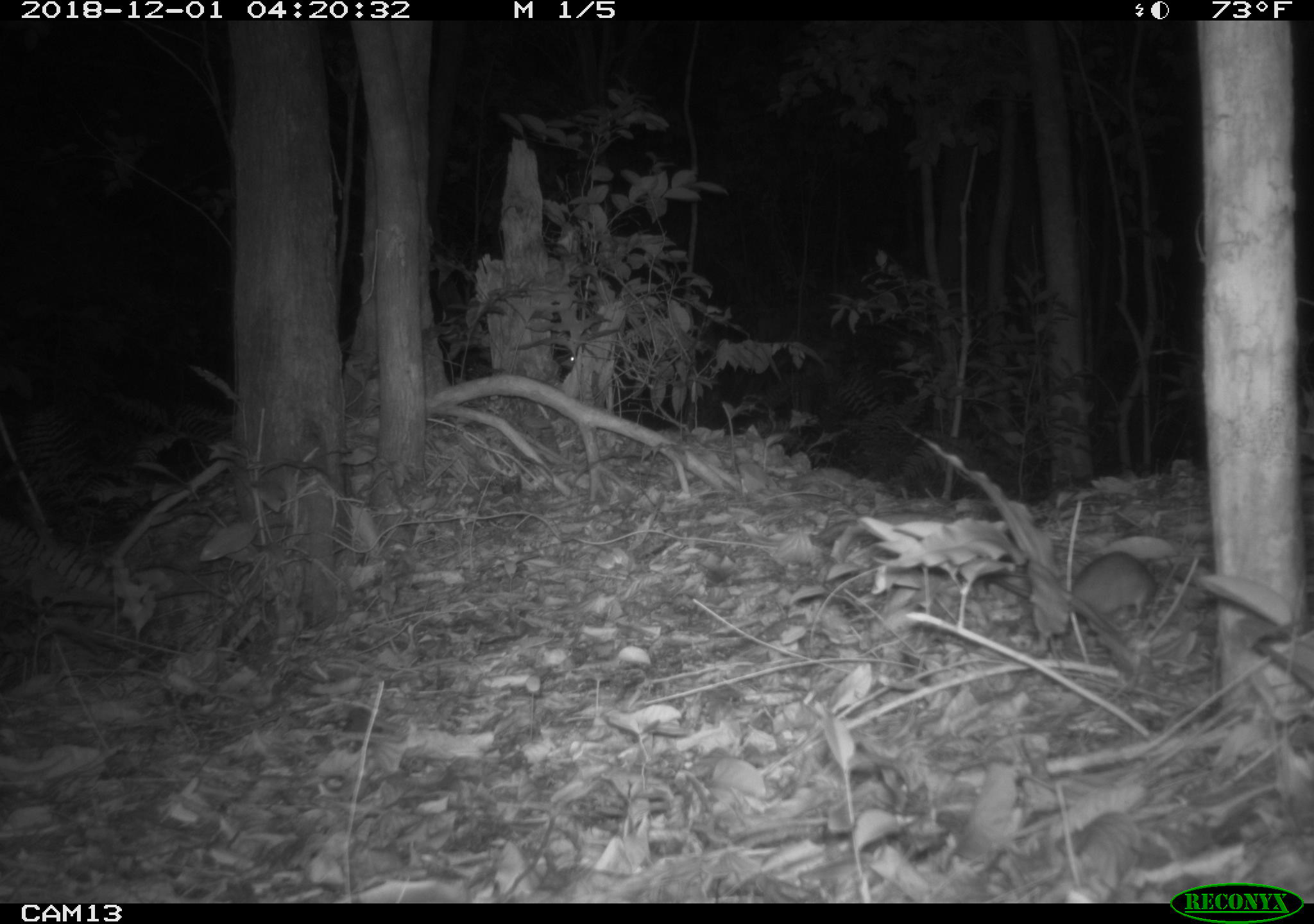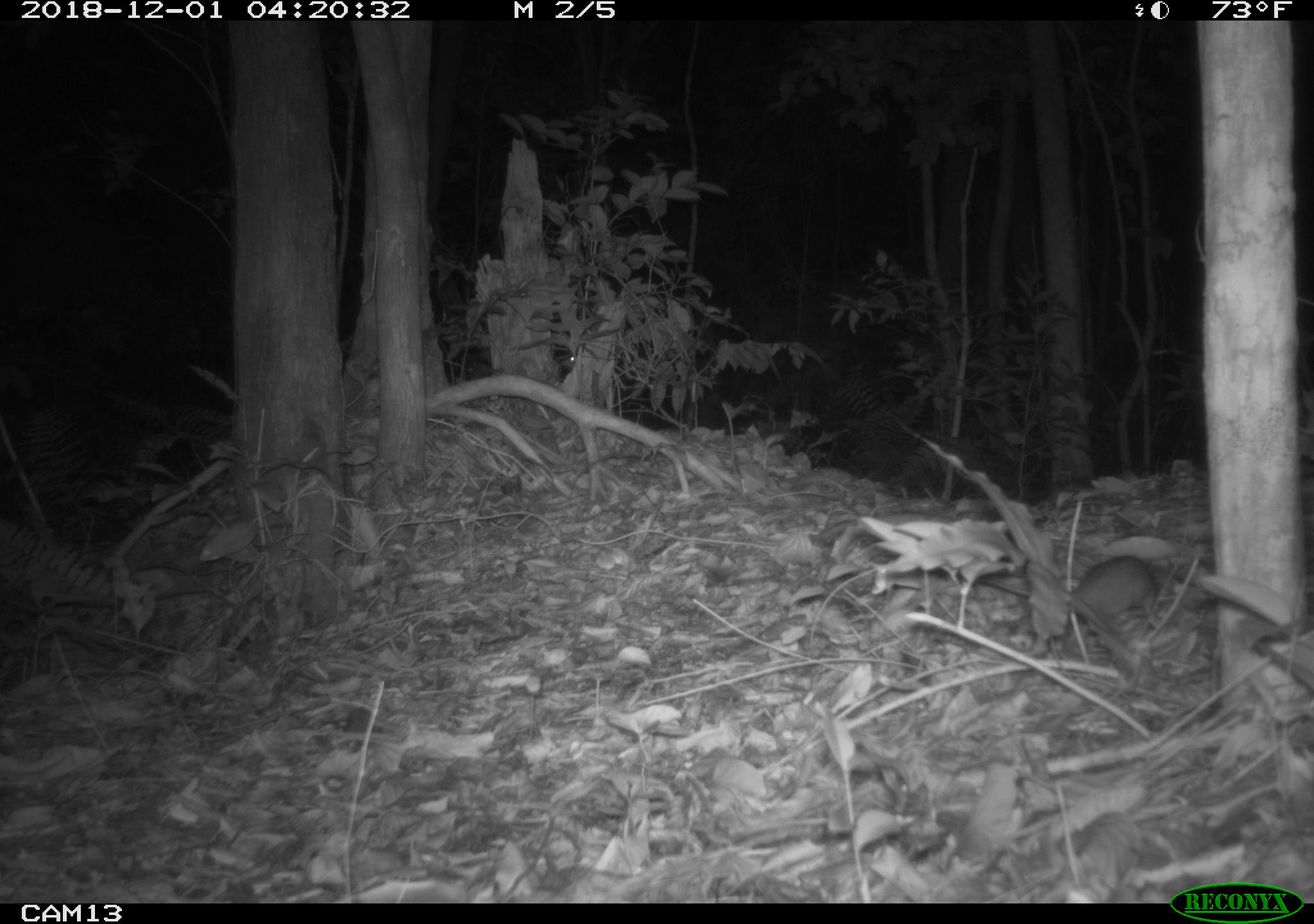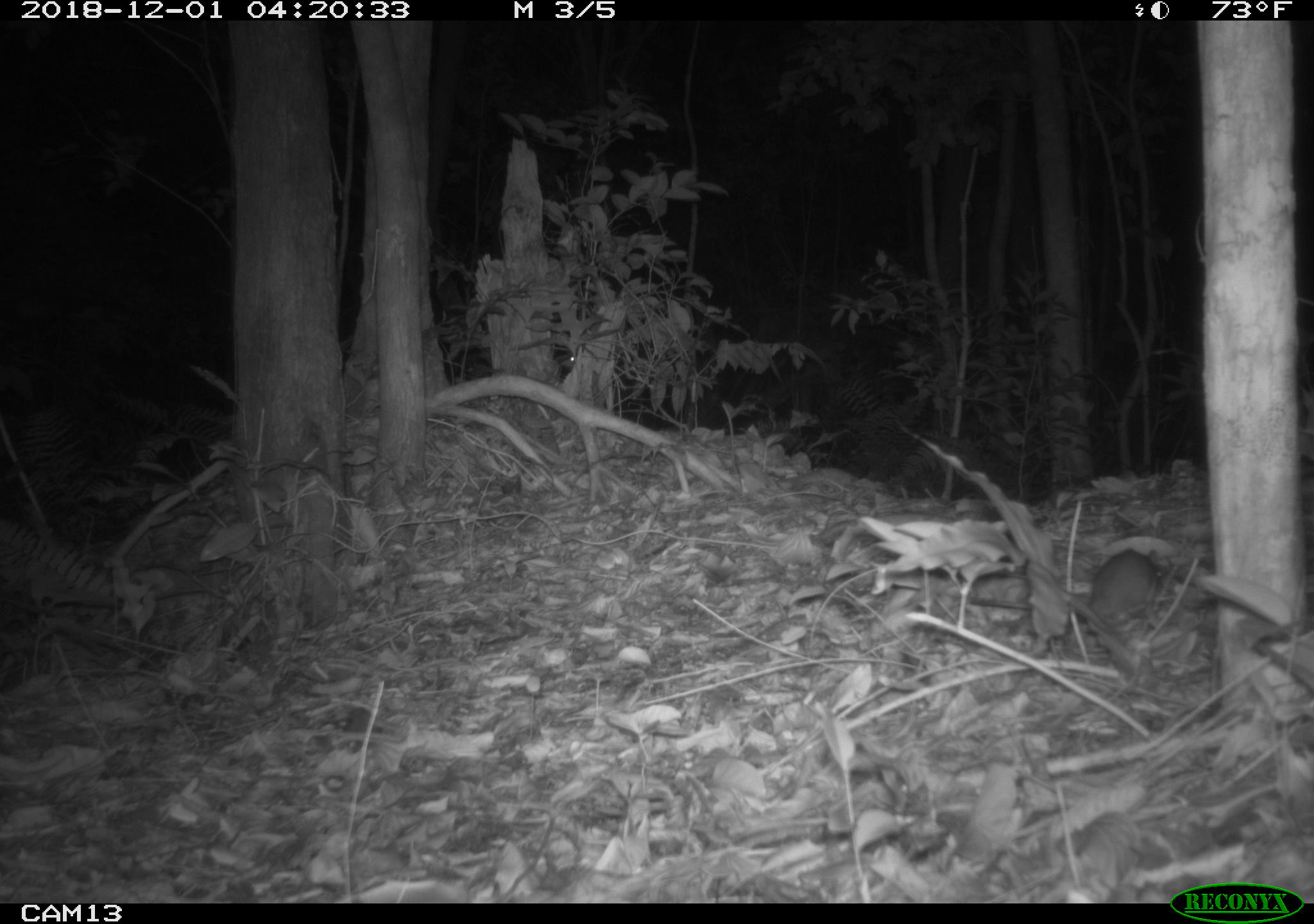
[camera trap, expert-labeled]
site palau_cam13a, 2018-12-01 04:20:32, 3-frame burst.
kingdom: Animalia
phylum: Chordata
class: Mammalia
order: Rodentia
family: Muridae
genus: Rattus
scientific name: Rattus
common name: rat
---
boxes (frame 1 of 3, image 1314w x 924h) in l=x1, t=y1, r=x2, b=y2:
rat: l=1004, t=530, r=1171, b=633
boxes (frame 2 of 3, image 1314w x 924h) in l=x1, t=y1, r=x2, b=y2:
rat: l=1033, t=549, r=1185, b=640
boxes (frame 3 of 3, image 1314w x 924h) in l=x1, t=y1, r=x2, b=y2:
rat: l=1009, t=531, r=1181, b=648